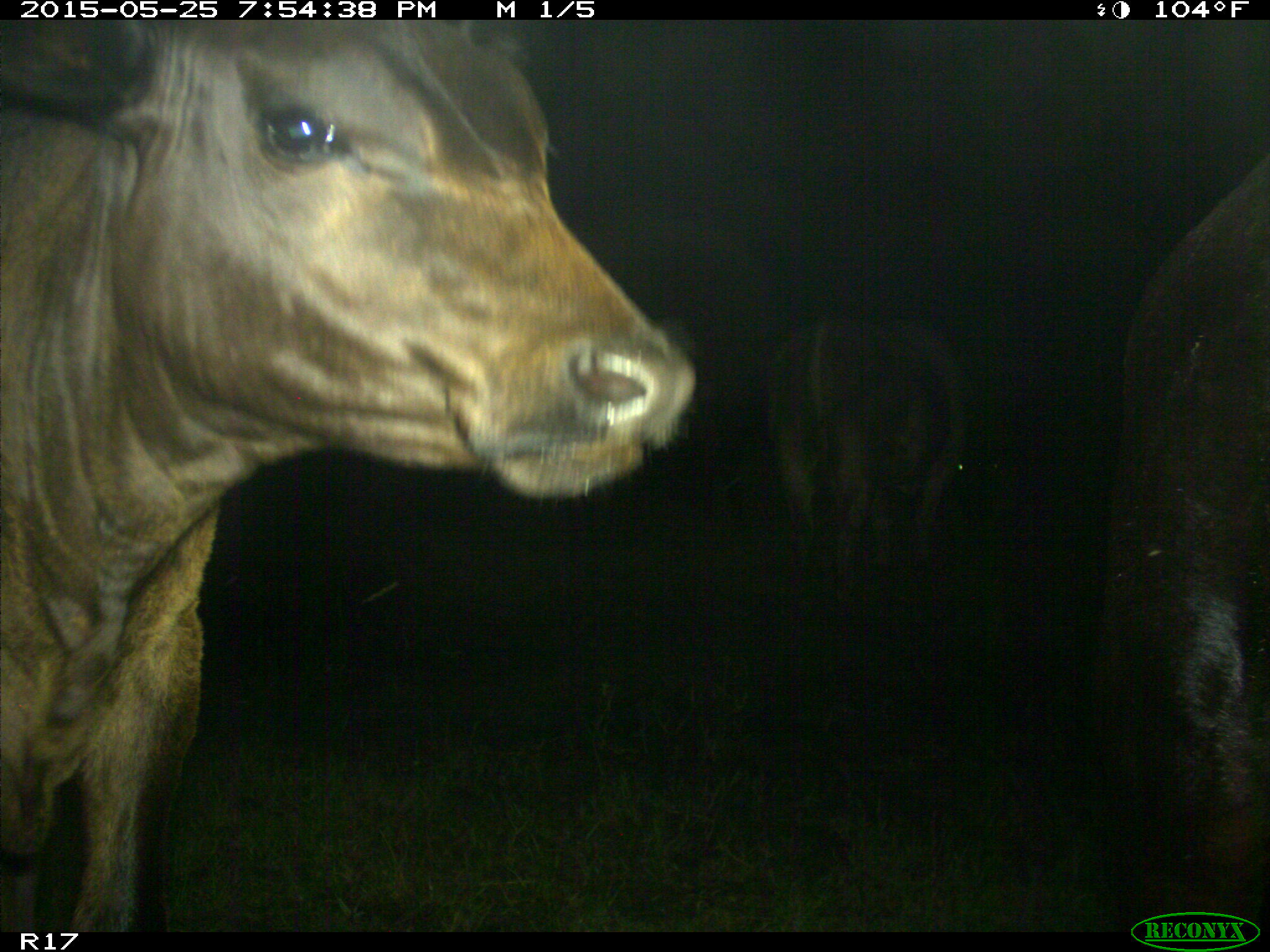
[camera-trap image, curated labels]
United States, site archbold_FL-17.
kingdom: Animalia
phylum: Chordata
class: Mammalia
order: Artiodactyla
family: Bovidae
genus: Bos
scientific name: Bos taurus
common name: domestic cow